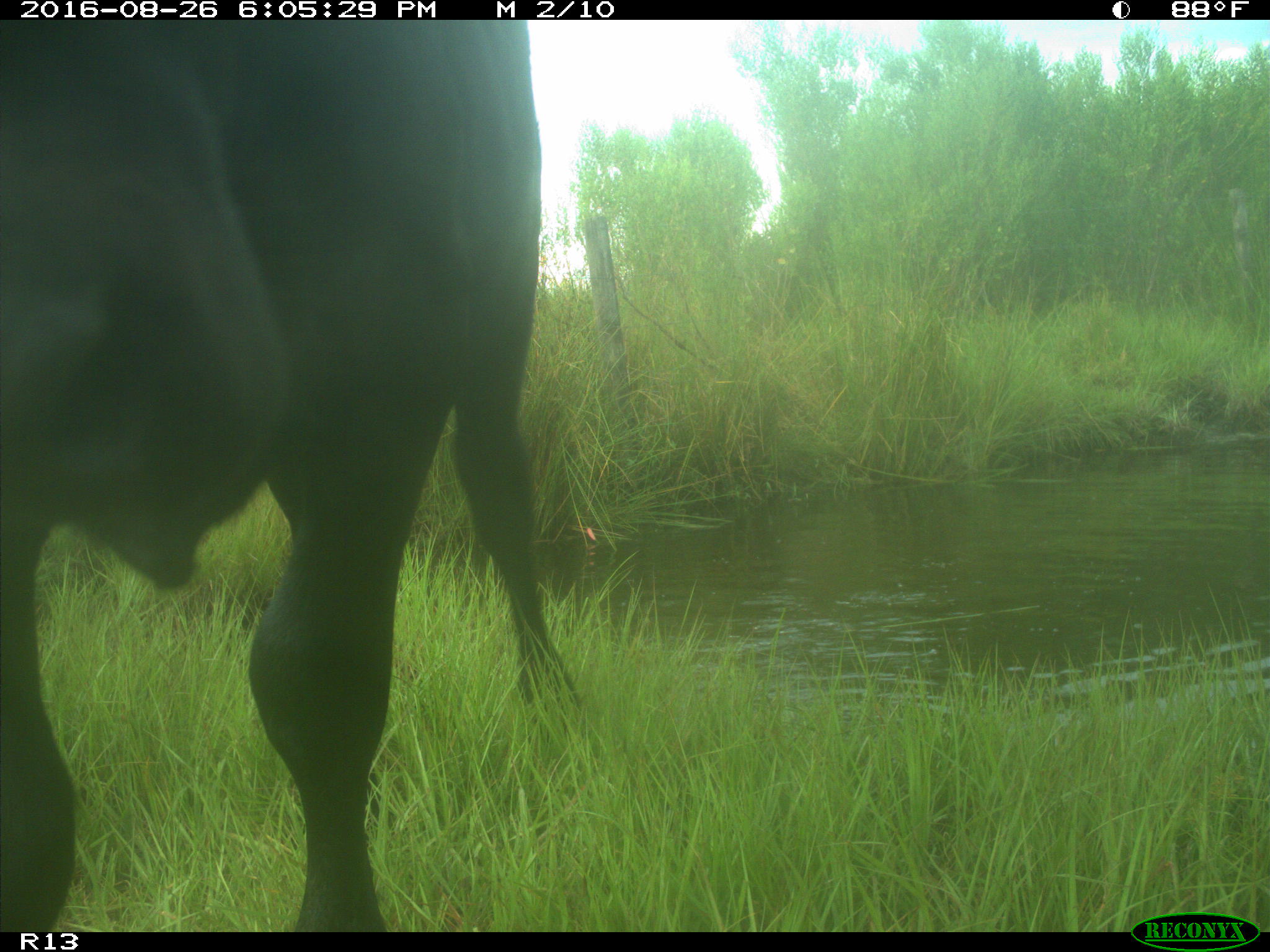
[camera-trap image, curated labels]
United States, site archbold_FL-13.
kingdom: Animalia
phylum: Chordata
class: Mammalia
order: Artiodactyla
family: Bovidae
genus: Bos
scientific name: Bos taurus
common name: domestic cow